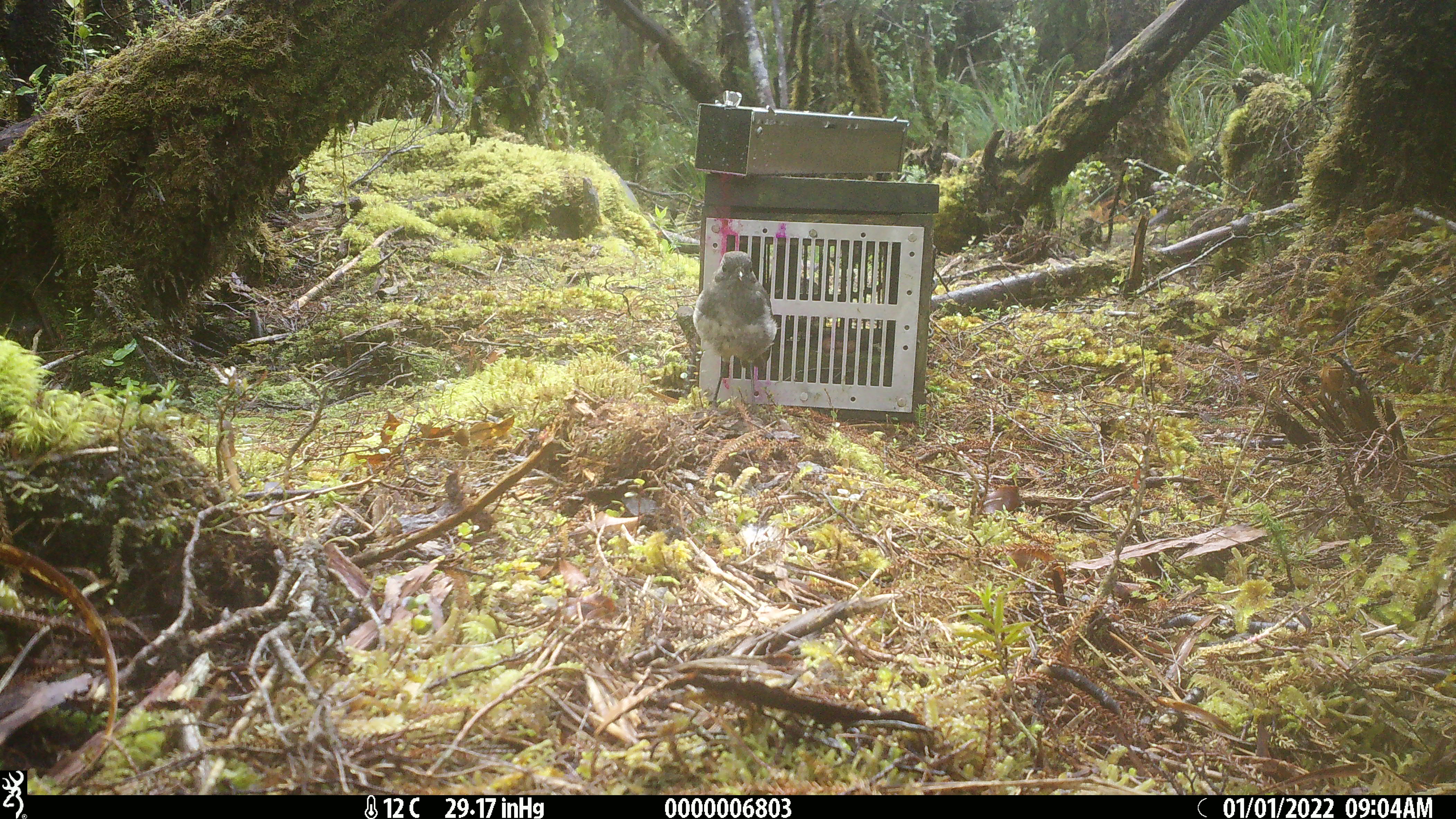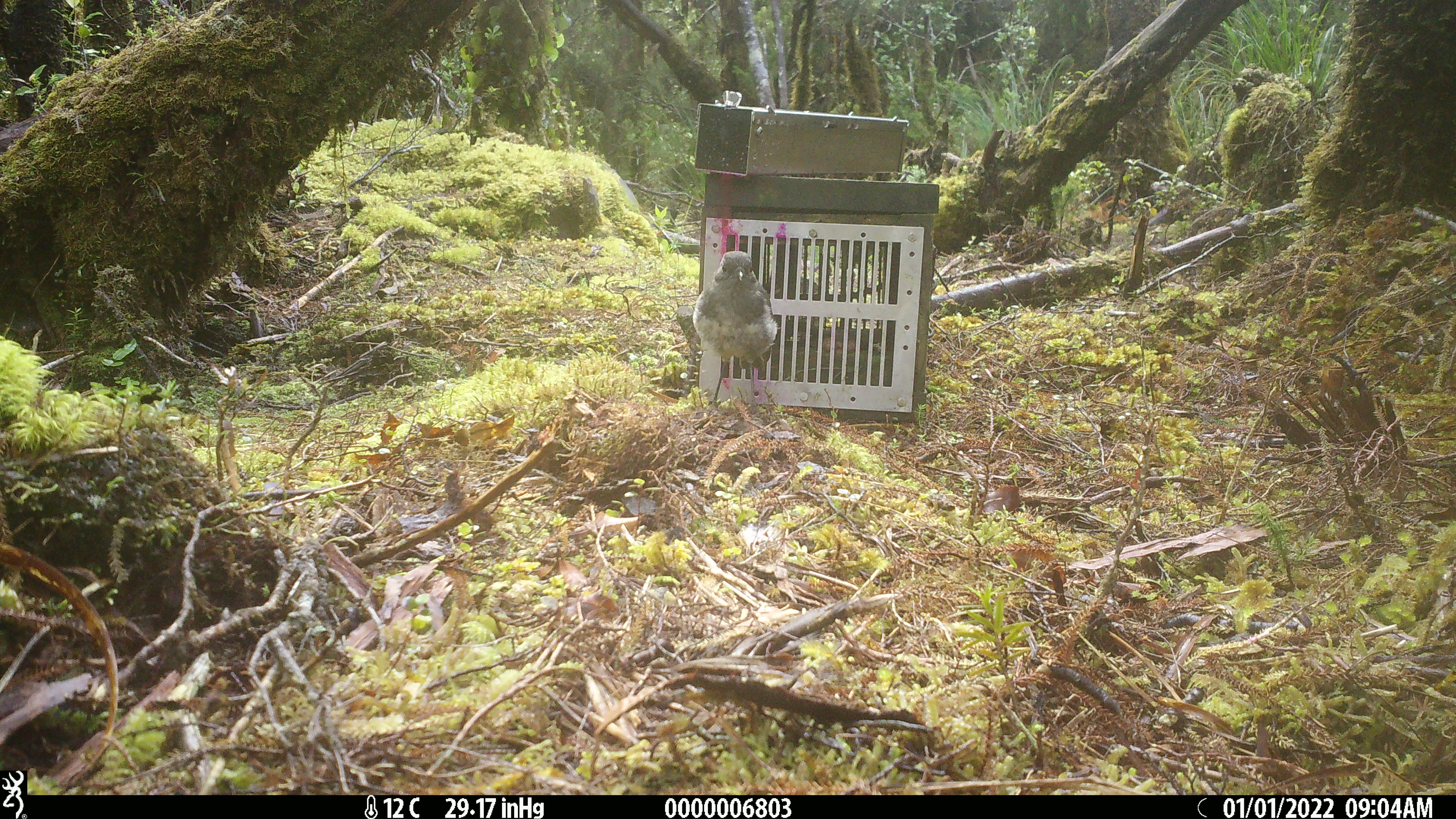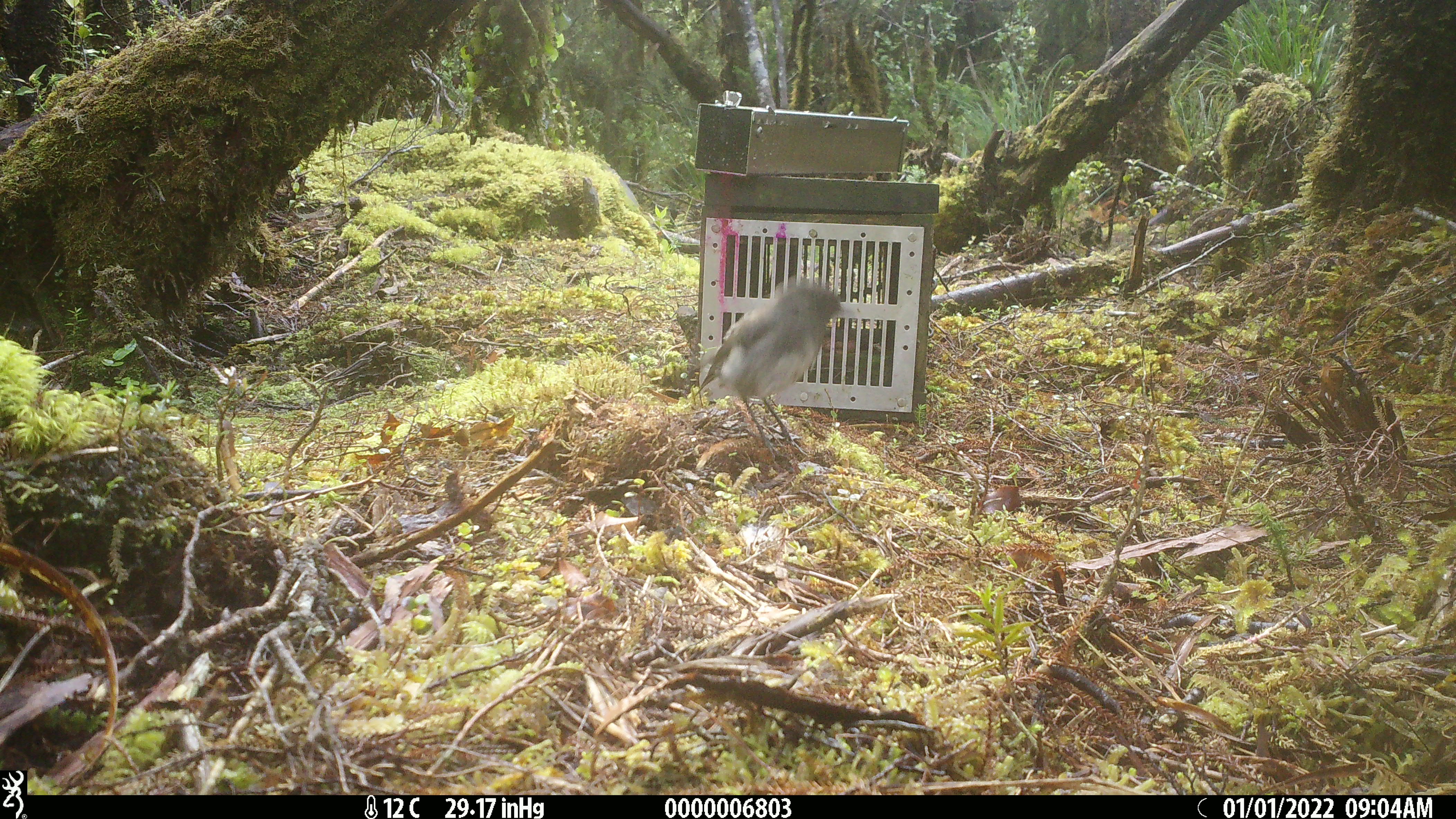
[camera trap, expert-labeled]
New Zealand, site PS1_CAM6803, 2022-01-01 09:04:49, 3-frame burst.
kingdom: Animalia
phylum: Chordata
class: Aves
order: Passeriformes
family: Petroicidae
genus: Petroica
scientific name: Petroica australis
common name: new zealand robin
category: robin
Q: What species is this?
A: Robin (new zealand robin) (Petroica australis).